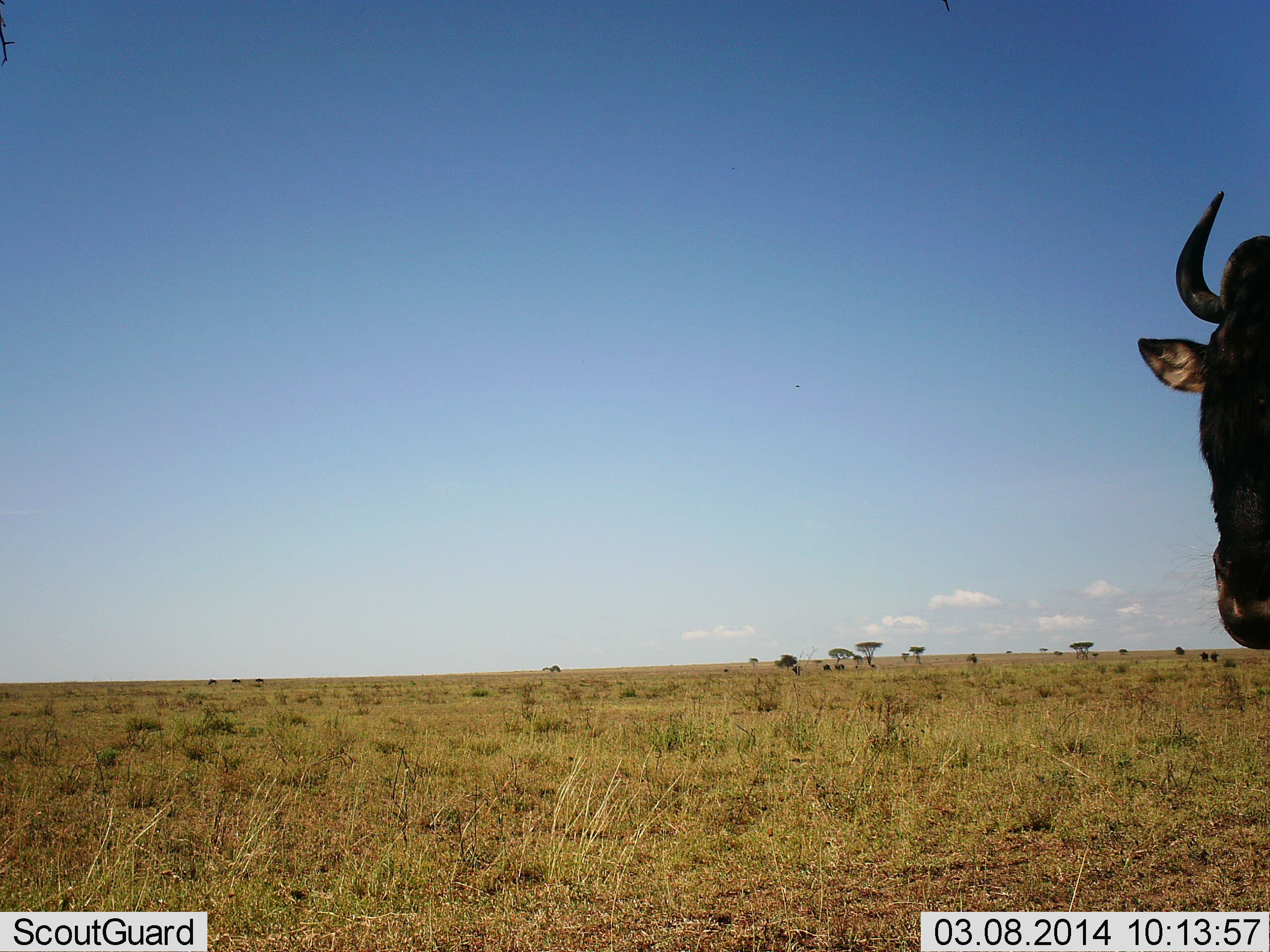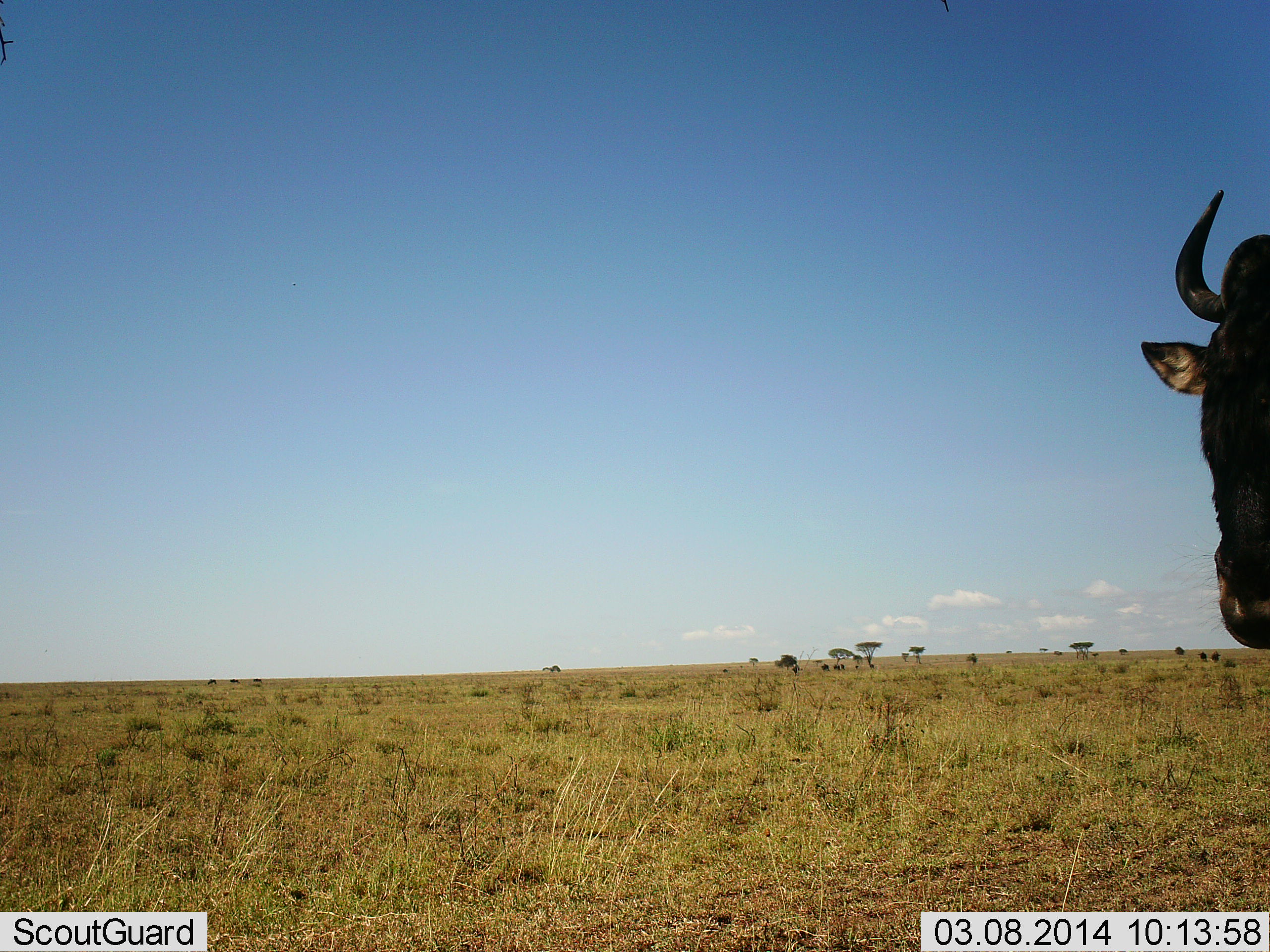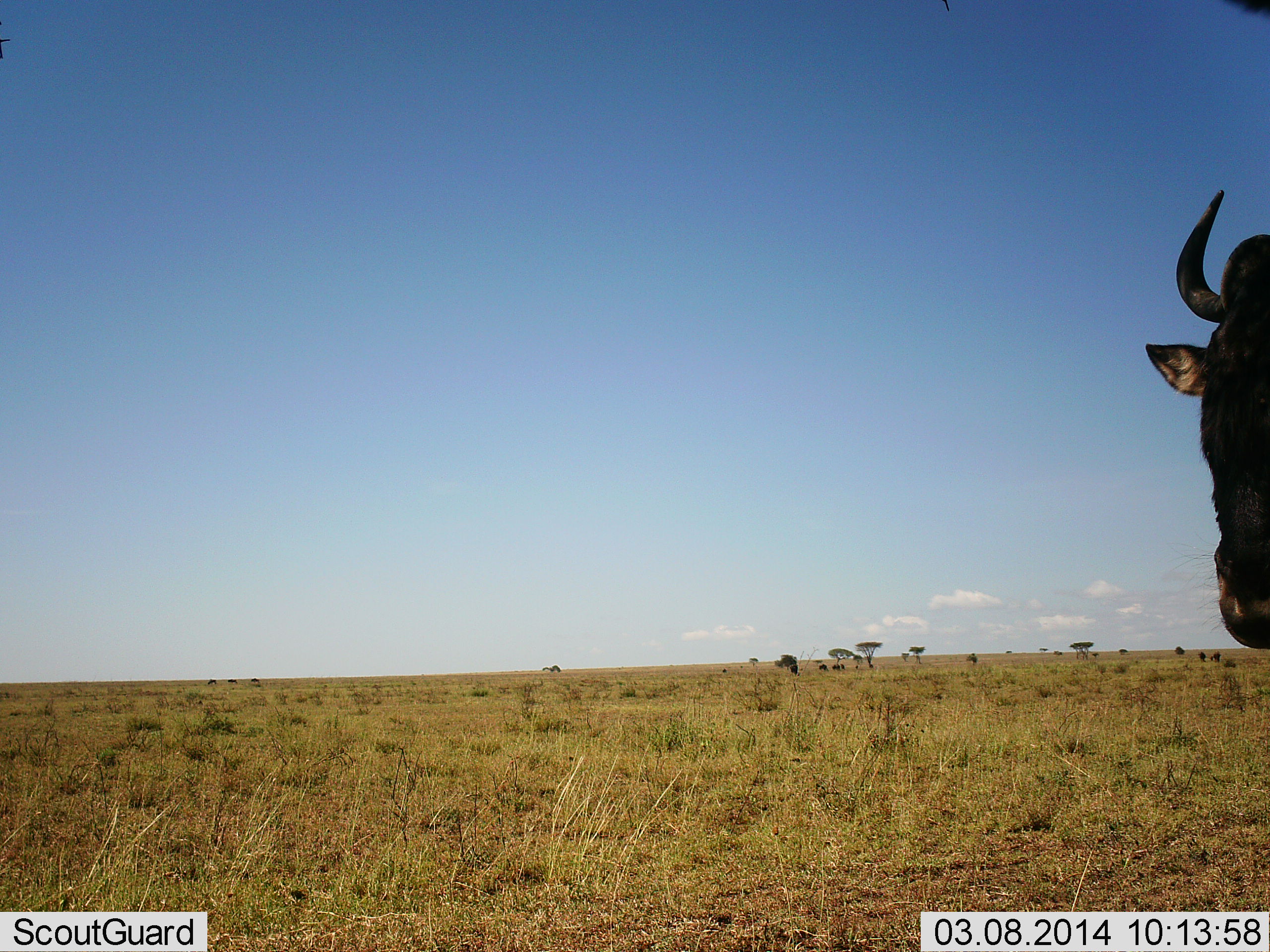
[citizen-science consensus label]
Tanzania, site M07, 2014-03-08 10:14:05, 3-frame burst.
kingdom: Animalia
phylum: Chordata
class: Mammalia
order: Artiodactyla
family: Bovidae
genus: Connochaetes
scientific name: Connochaetes taurinus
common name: blue wildebeest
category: wildebeest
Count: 1.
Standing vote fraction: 80%.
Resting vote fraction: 0%.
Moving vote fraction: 0%.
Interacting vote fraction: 10%.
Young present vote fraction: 0%.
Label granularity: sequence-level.